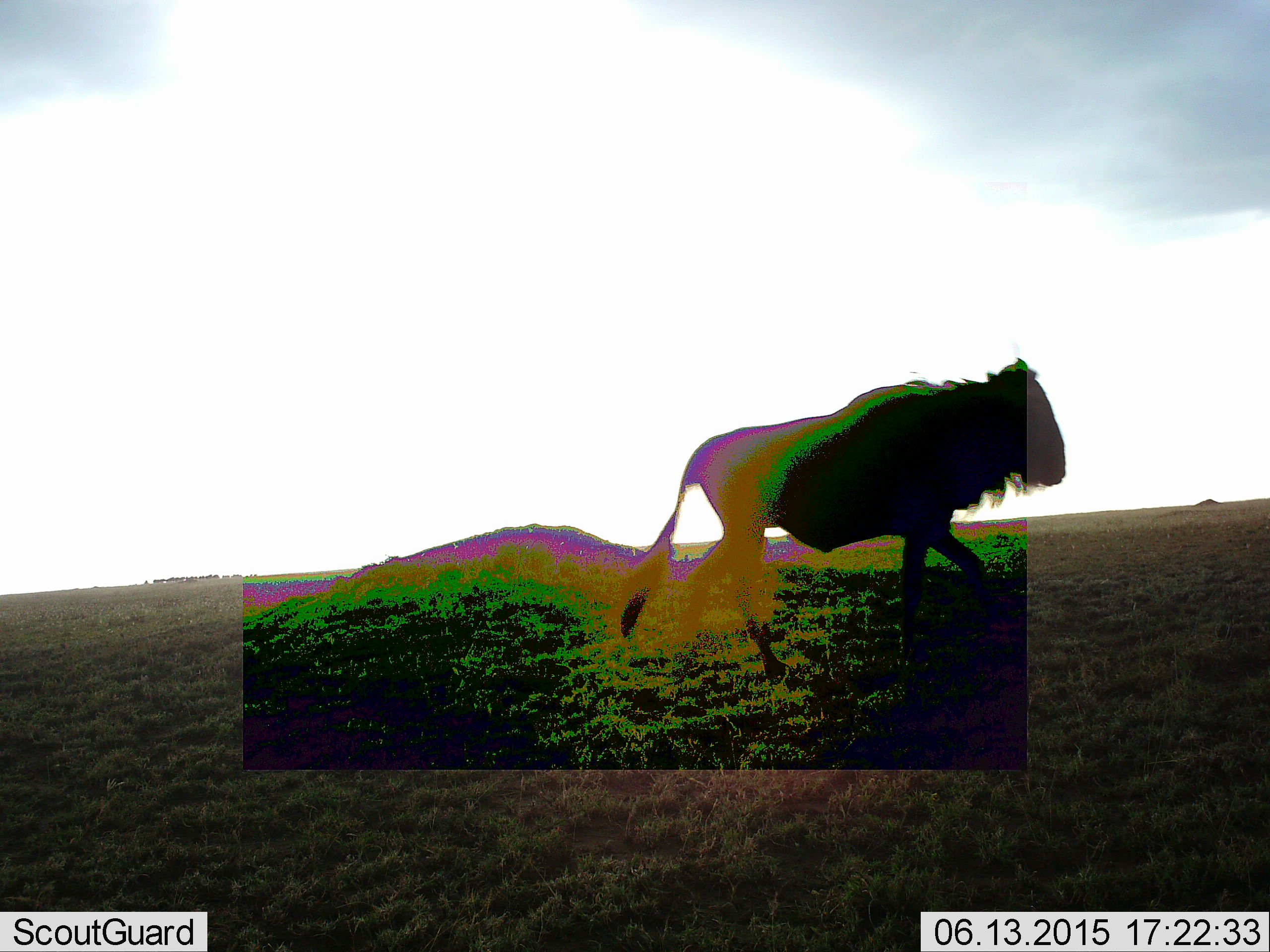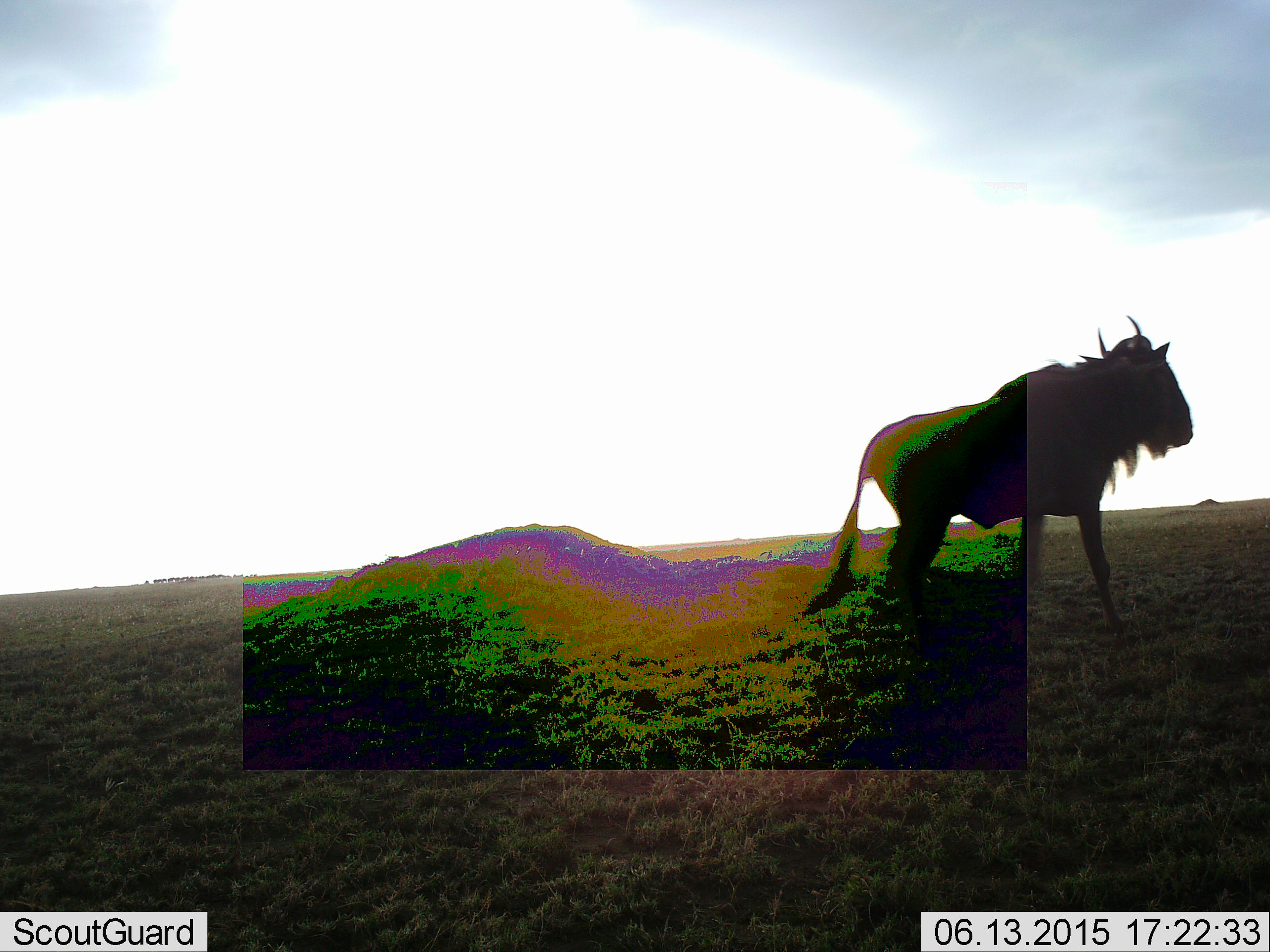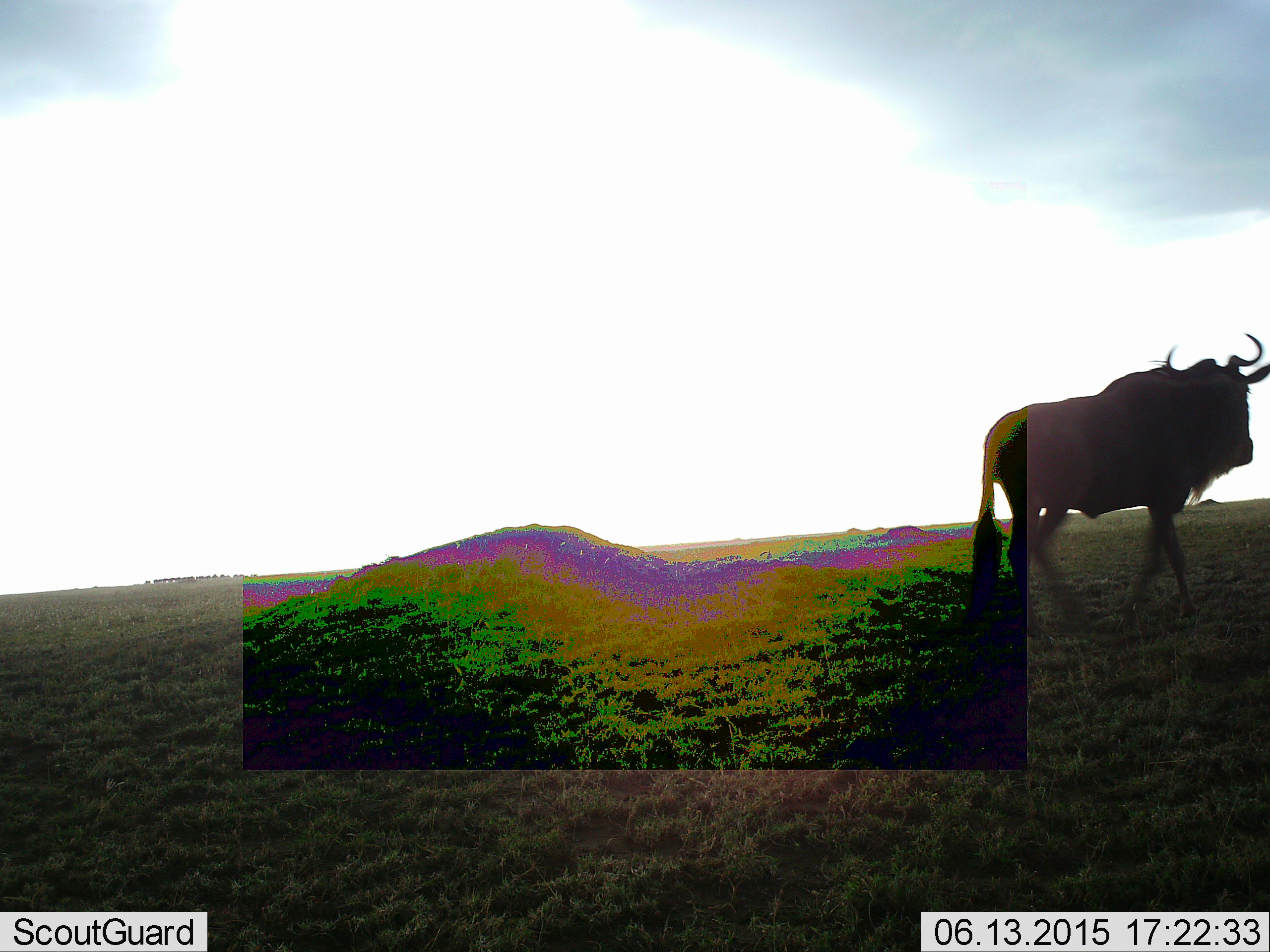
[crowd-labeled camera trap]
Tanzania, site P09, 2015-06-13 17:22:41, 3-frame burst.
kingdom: Animalia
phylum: Chordata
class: Mammalia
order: Artiodactyla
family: Bovidae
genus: Connochaetes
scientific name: Connochaetes taurinus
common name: blue wildebeest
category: wildebeest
Wildebeest (blue wildebeest) (Connochaetes taurinus), count 1. Behavior (volunteer vote fractions): standing 10%, resting 0%, moving 90%, interacting 0%. Young present (vote fraction): 0%. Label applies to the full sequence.